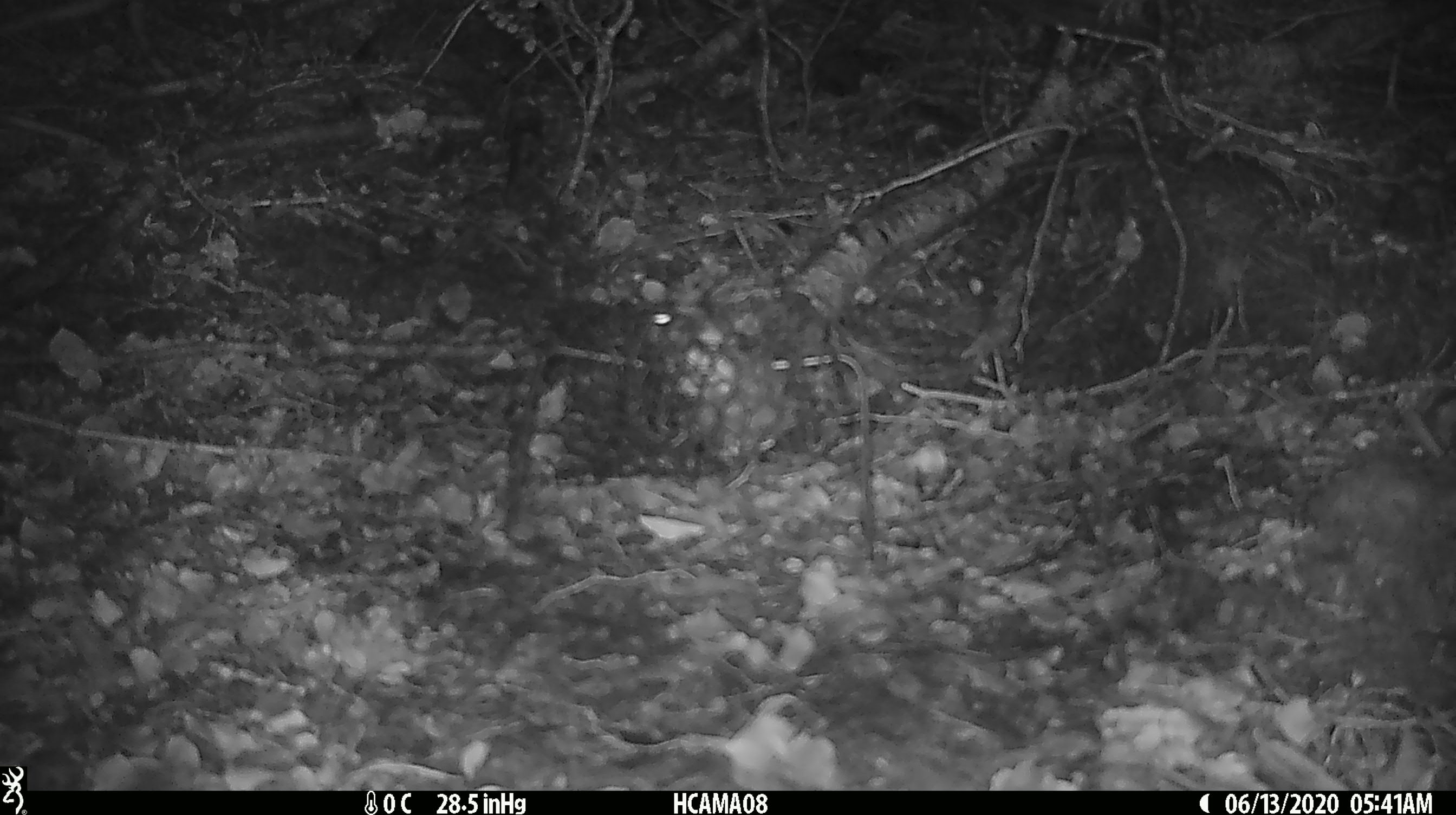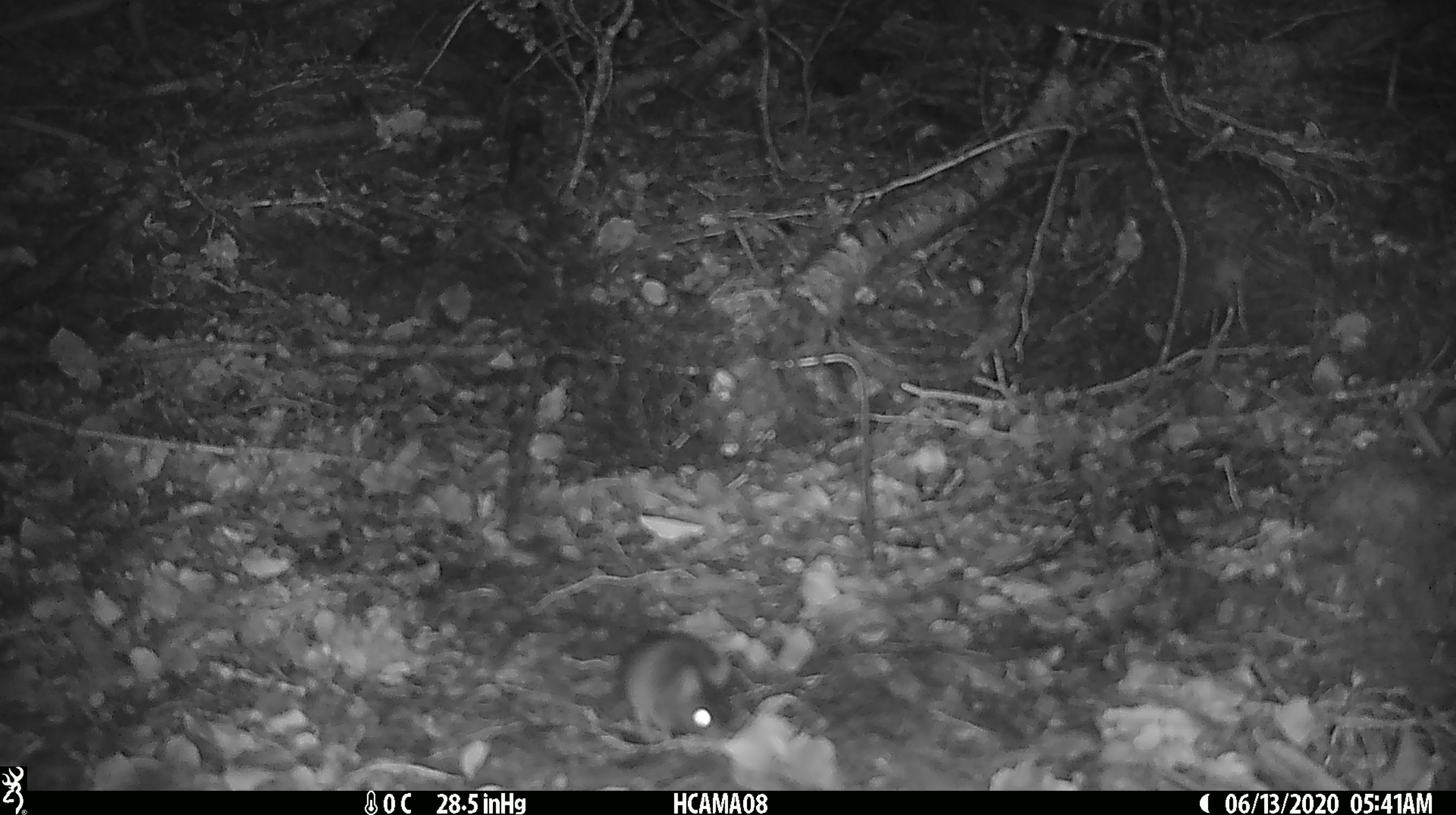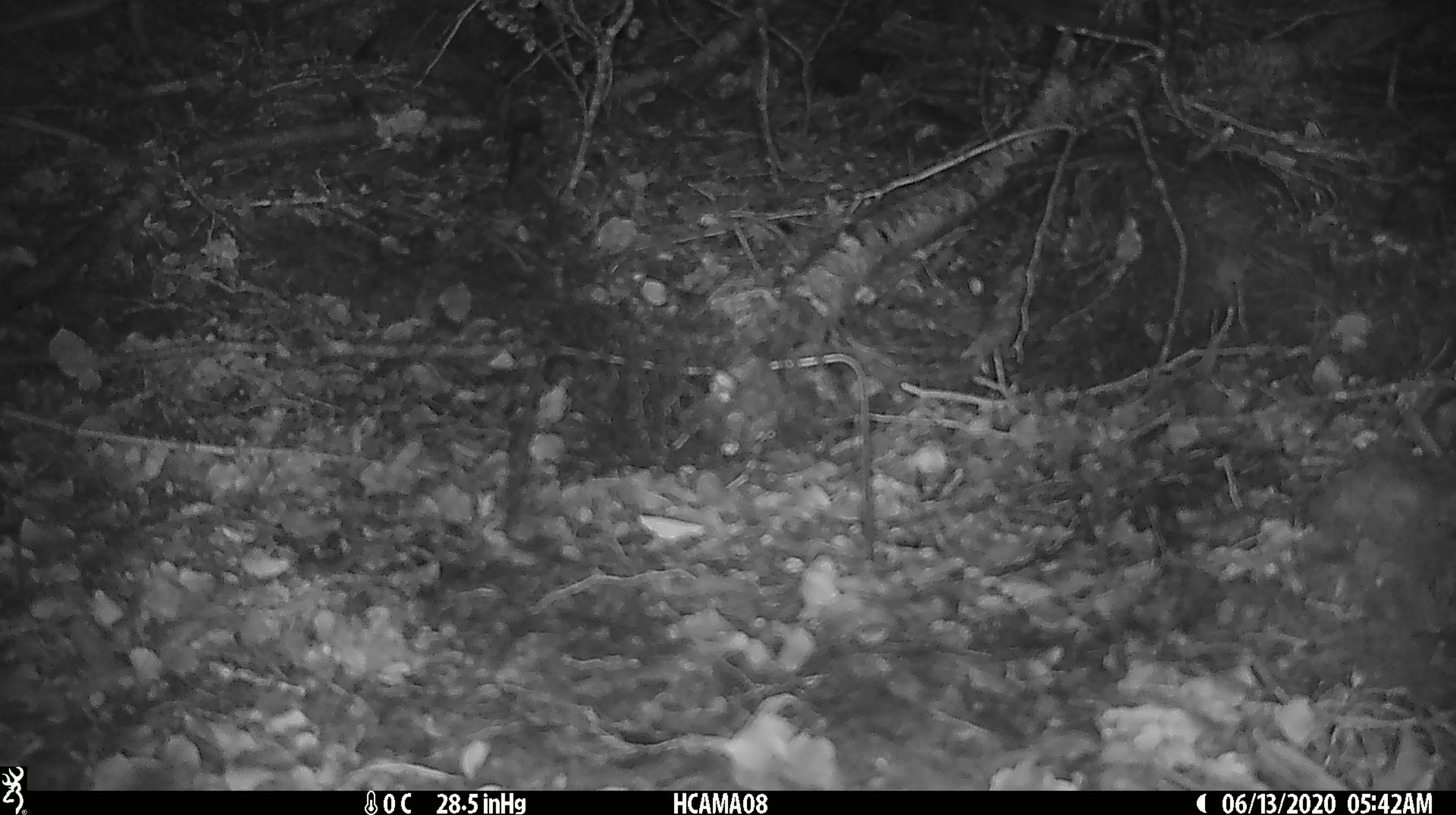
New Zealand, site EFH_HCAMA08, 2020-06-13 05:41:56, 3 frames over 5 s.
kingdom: Animalia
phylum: Chordata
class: Mammalia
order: Rodentia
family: Muridae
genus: Mus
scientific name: Mus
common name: mouse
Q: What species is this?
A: Mouse (Mus).